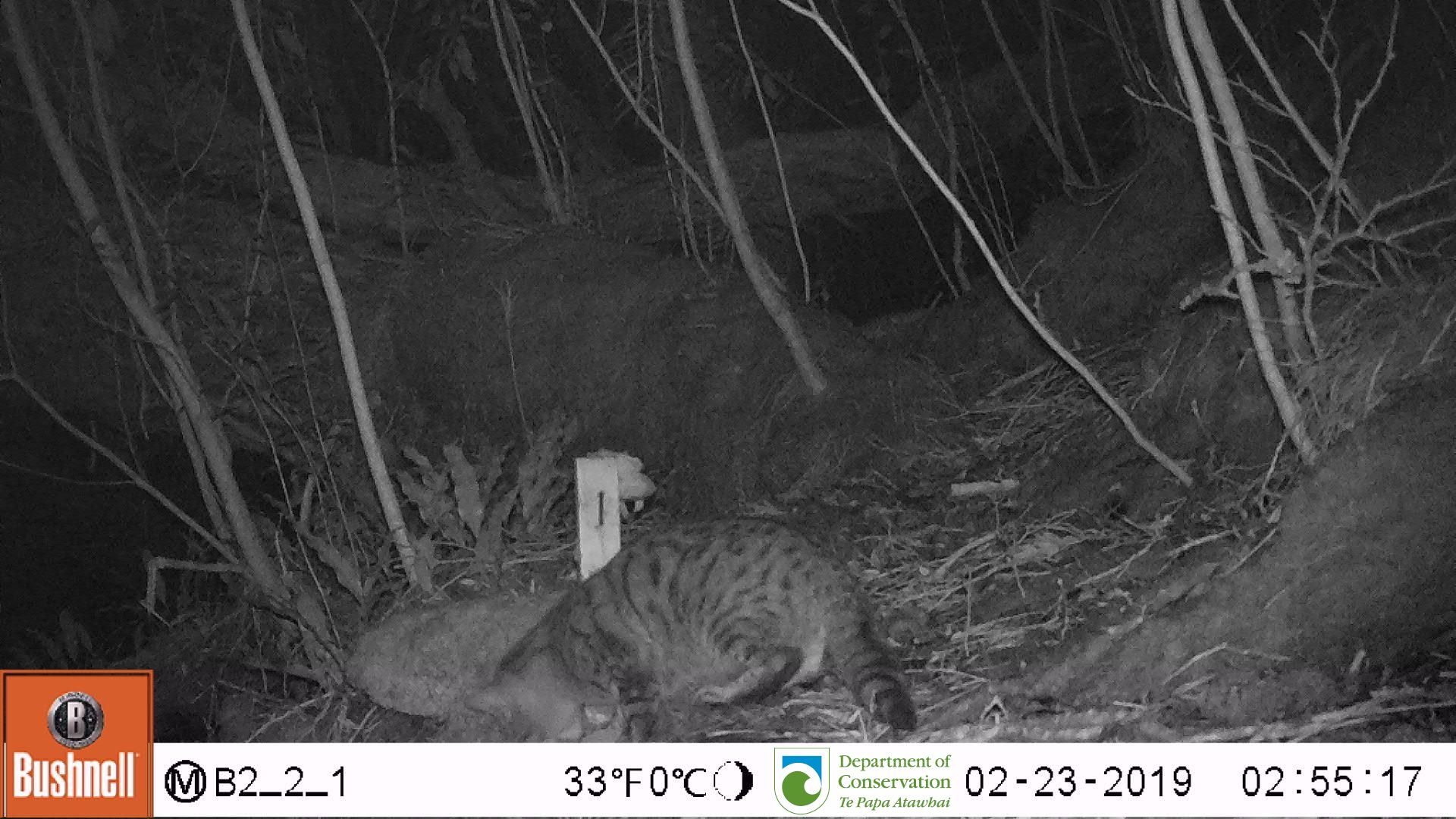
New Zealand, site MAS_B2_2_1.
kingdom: Animalia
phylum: Chordata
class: Mammalia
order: Carnivora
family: Felidae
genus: Felis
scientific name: Felis catus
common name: domestic cat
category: cat